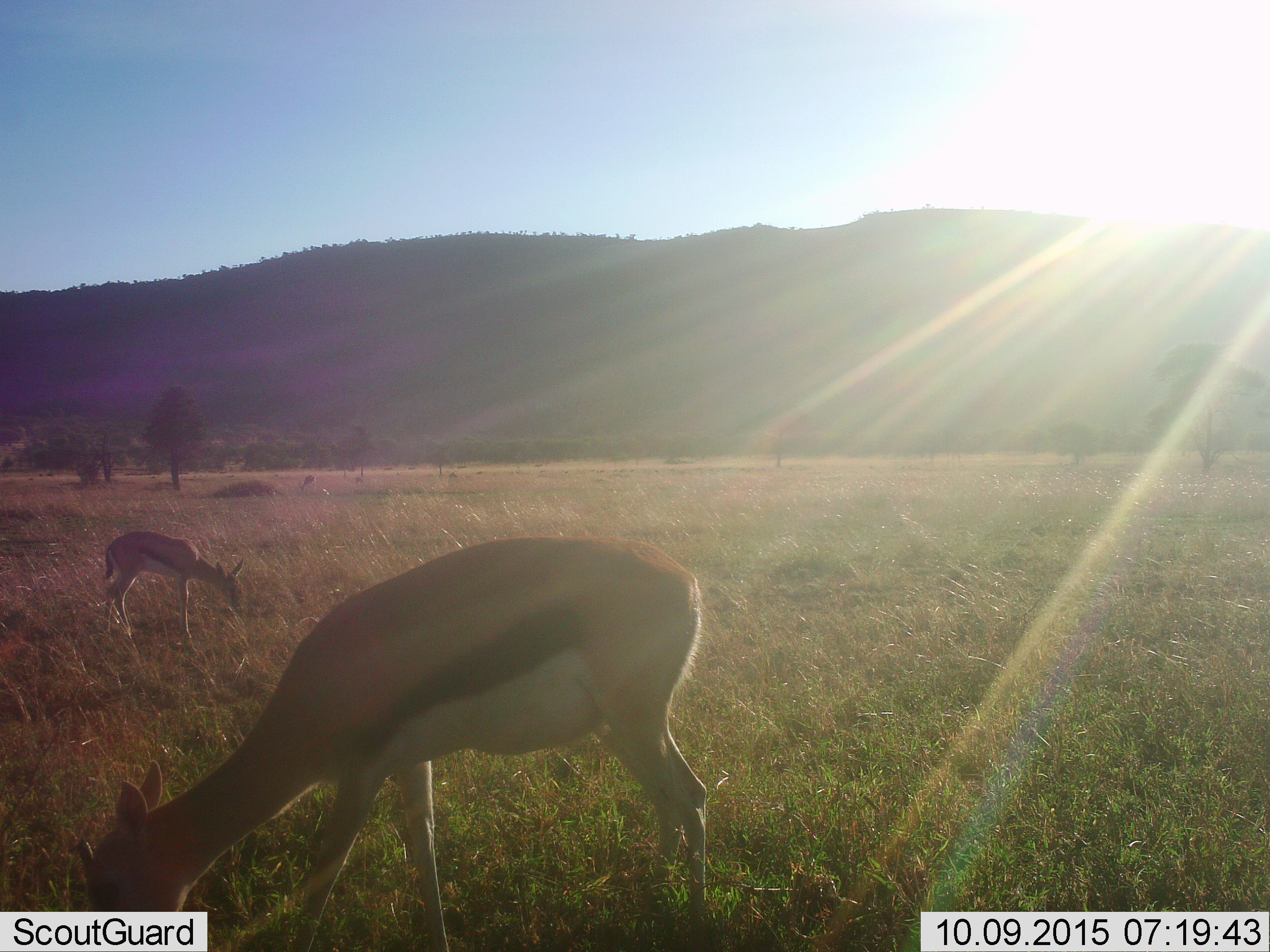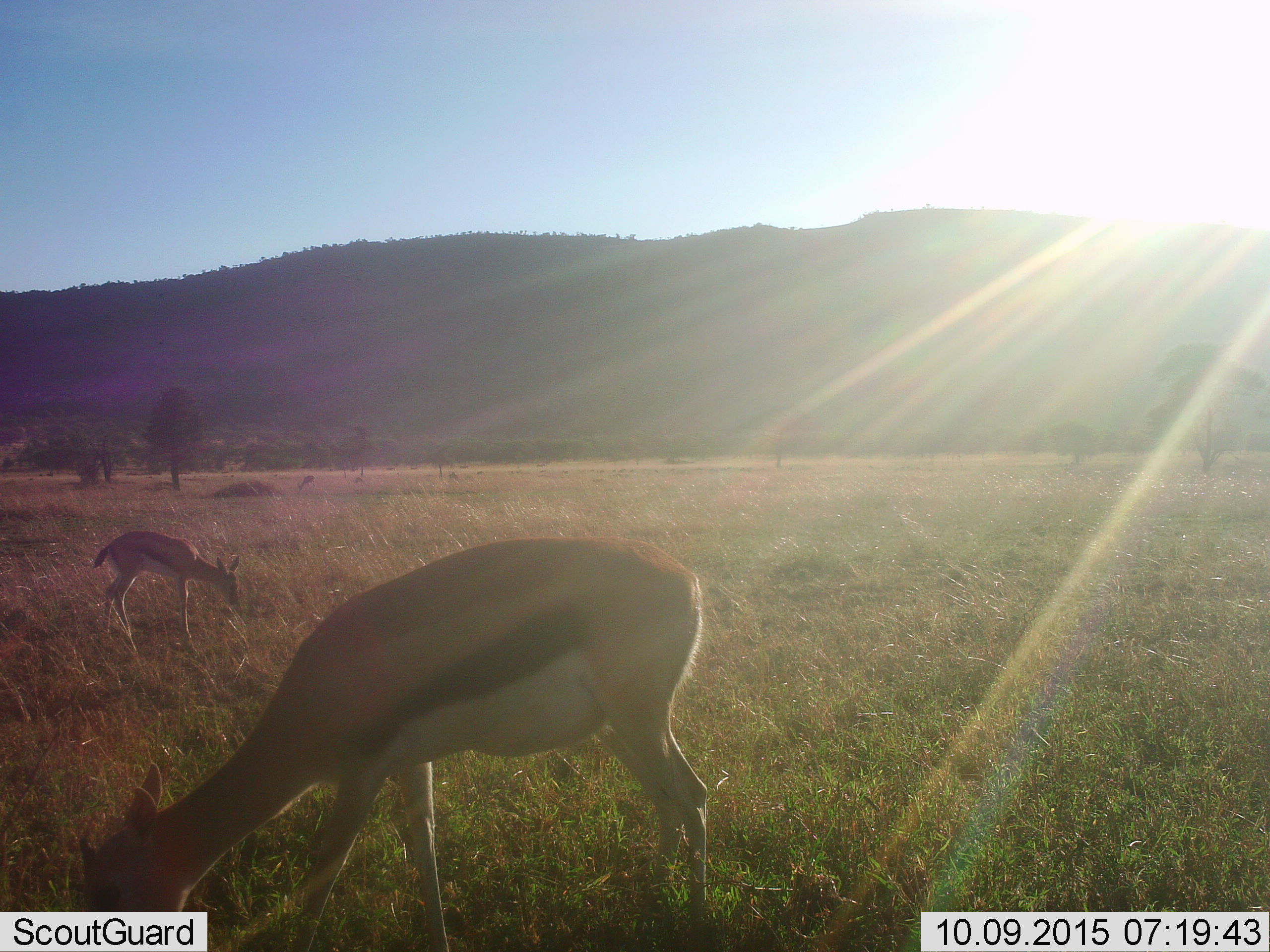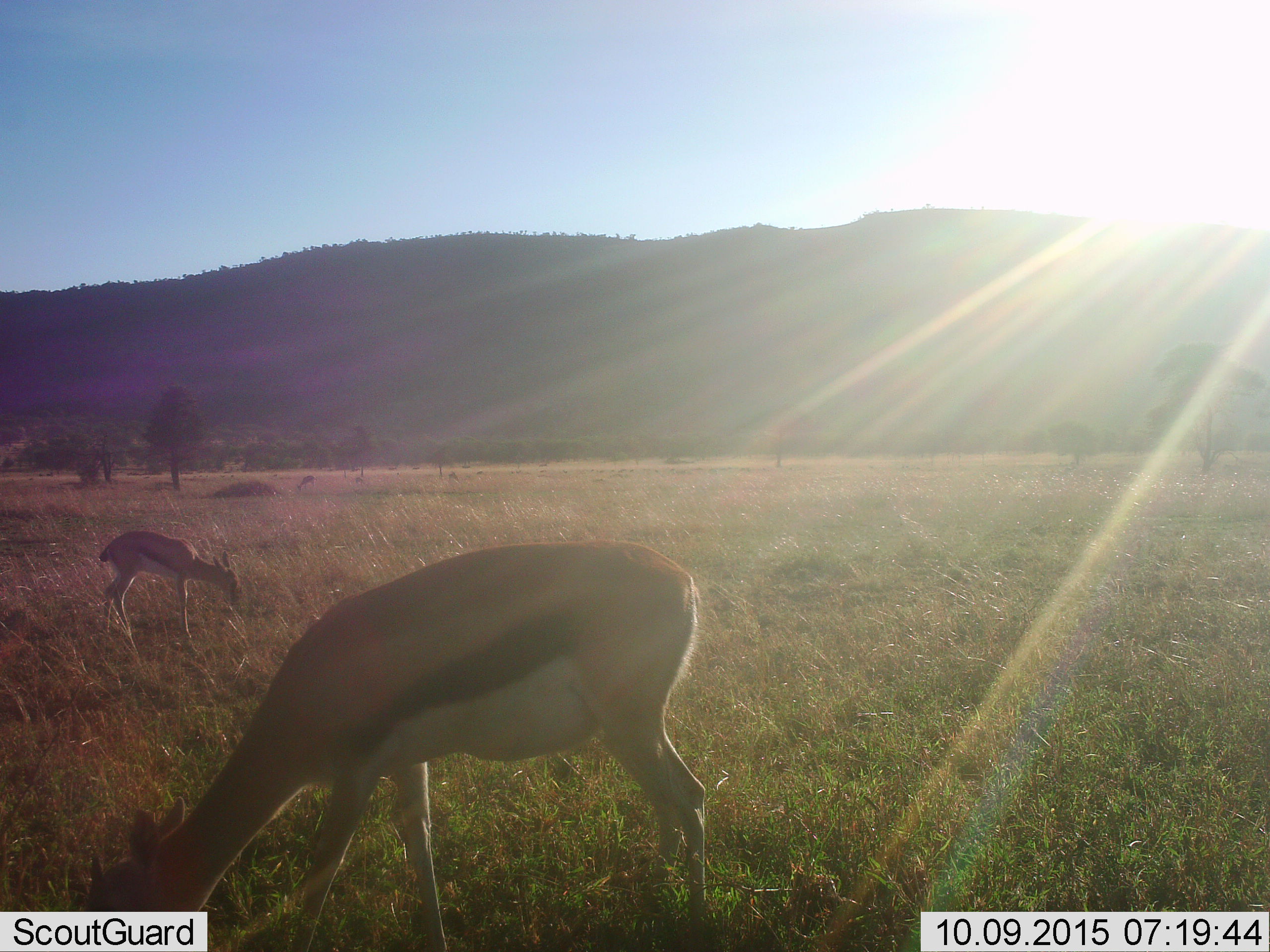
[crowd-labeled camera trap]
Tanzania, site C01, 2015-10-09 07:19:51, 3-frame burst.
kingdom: Animalia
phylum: Chordata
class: Mammalia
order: Artiodactyla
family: Bovidae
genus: Eudorcas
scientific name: Eudorcas thomsonii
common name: thomson's gazelle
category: gazellethomsons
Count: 2.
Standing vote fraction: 17%.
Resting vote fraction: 0%.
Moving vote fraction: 6%.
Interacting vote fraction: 0%.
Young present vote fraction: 11%.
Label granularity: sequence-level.